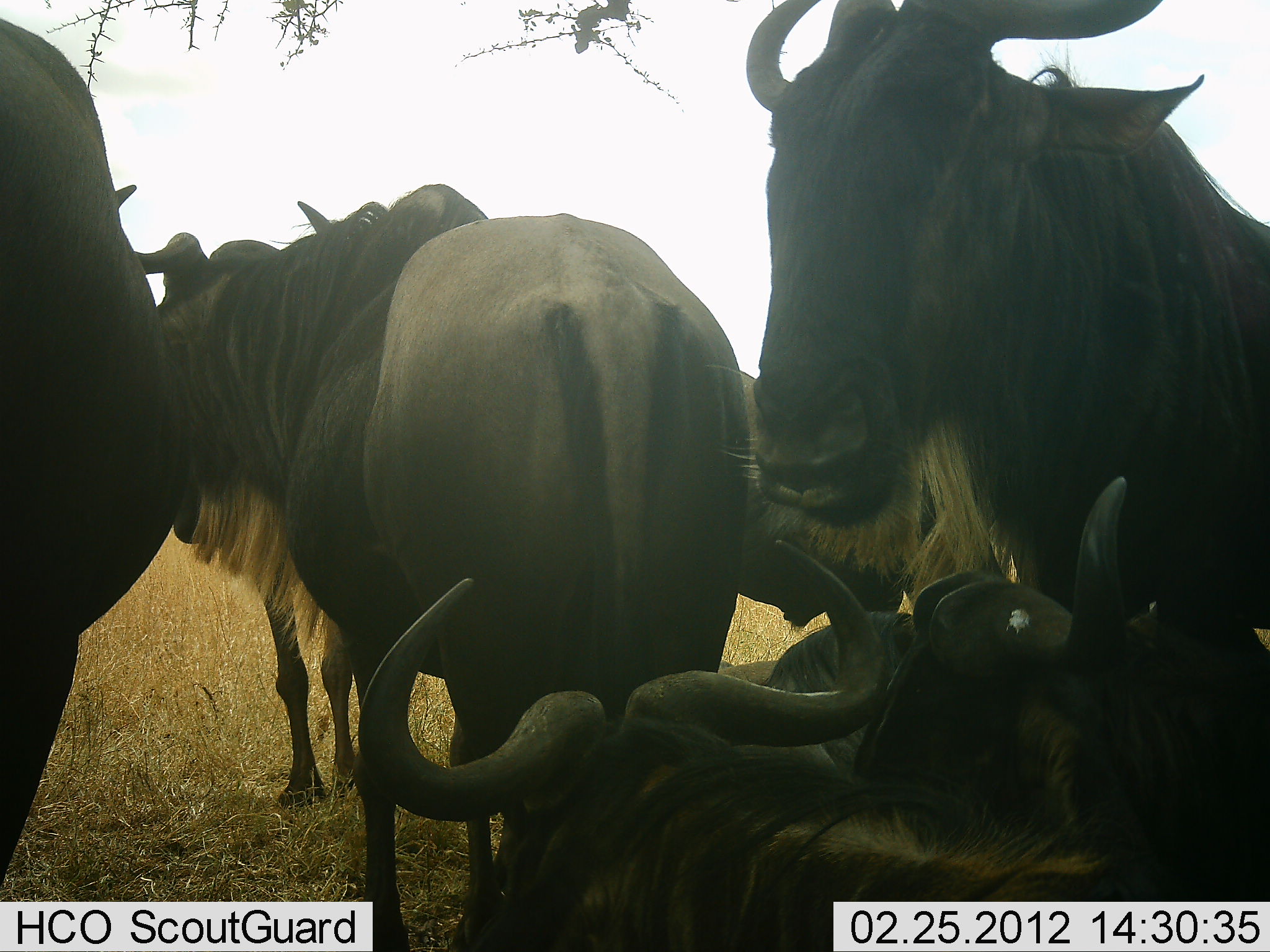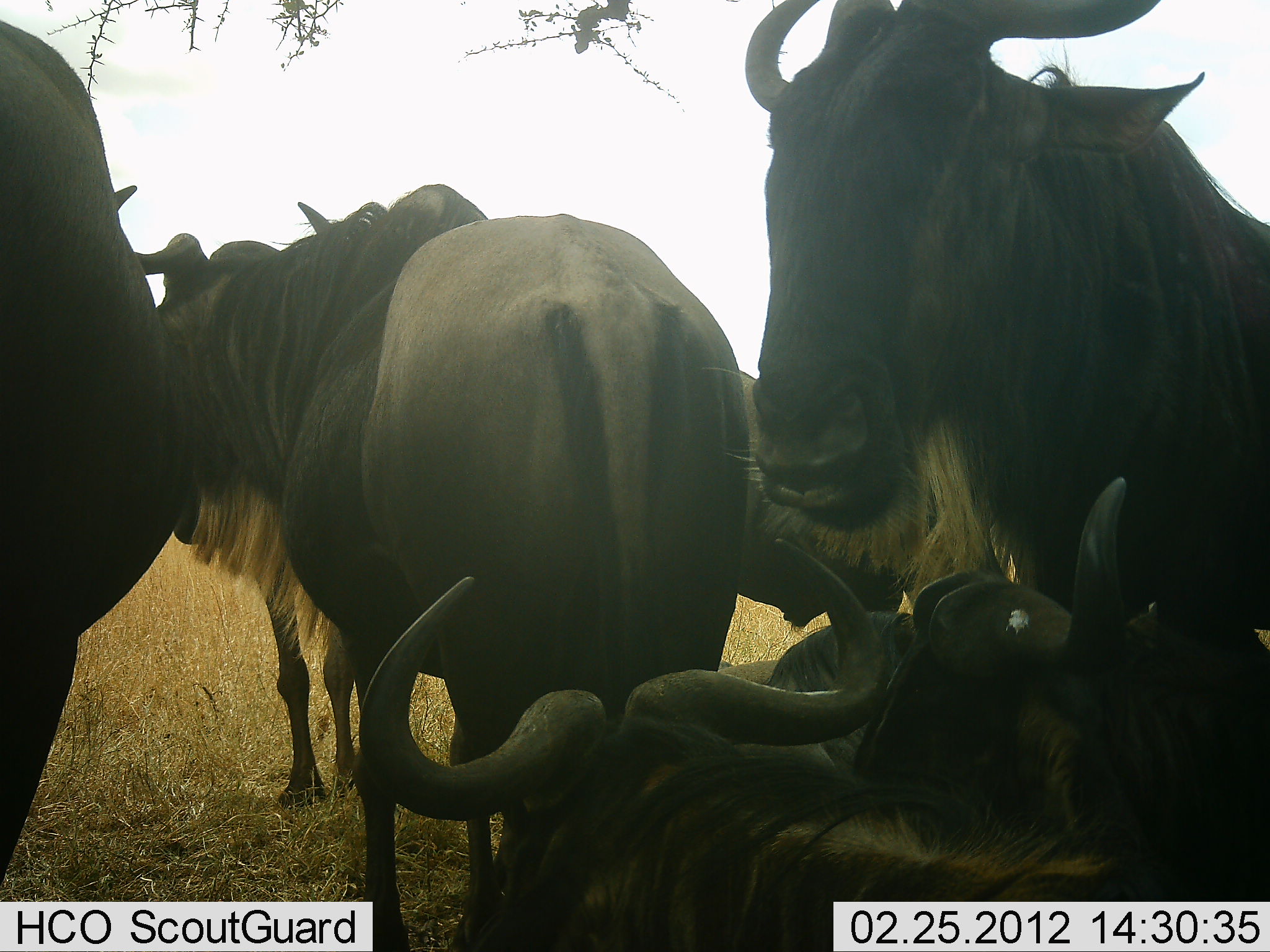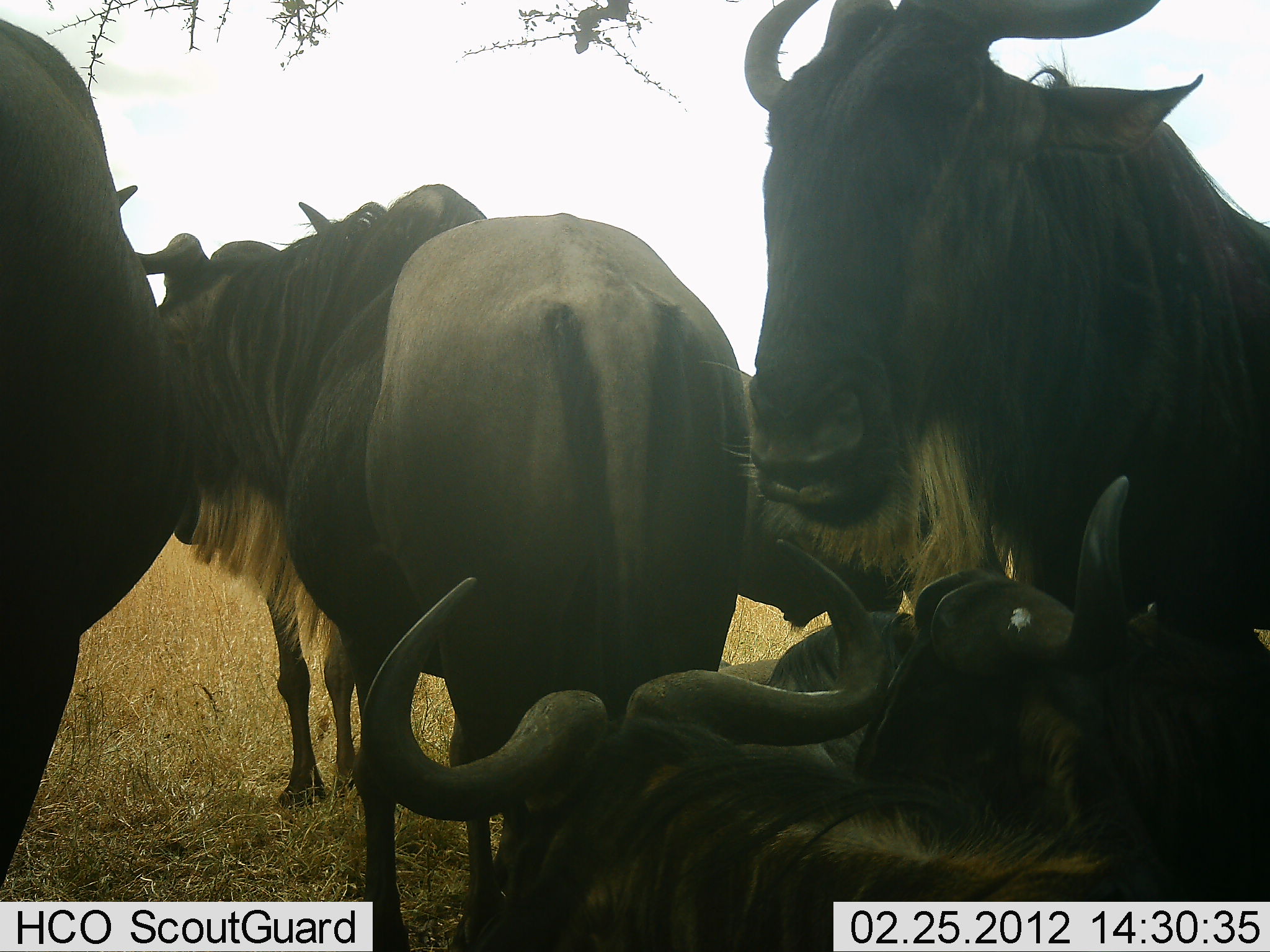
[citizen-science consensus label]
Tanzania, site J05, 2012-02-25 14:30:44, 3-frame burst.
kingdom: Animalia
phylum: Chordata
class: Mammalia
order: Artiodactyla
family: Bovidae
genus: Connochaetes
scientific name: Connochaetes taurinus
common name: blue wildebeest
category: wildebeest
Wildebeest (blue wildebeest) (Connochaetes taurinus), count 5. Behavior (volunteer vote fractions): standing 62%, resting 92%, moving 0%, interacting 31%. Young present (vote fraction): 8%. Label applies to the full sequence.